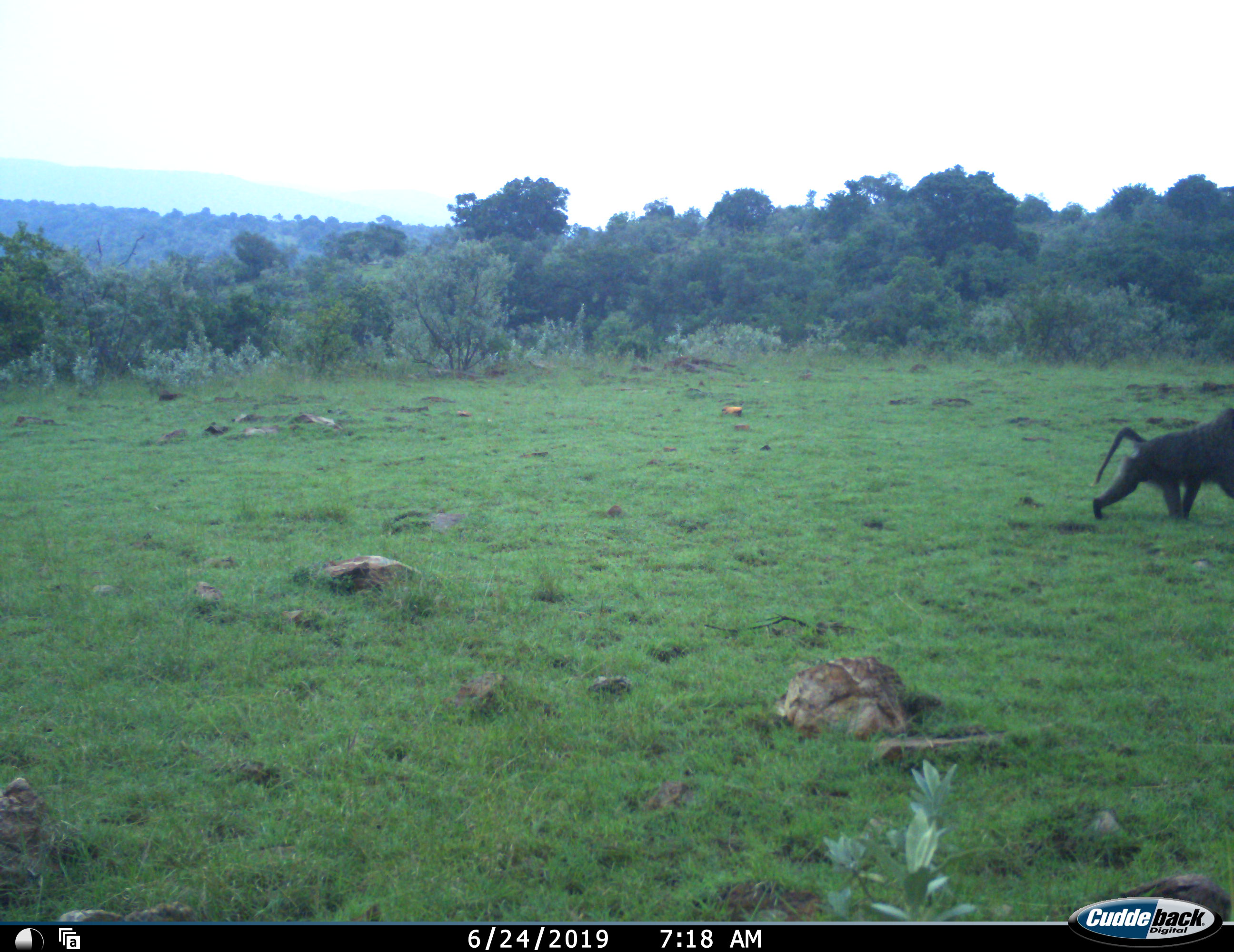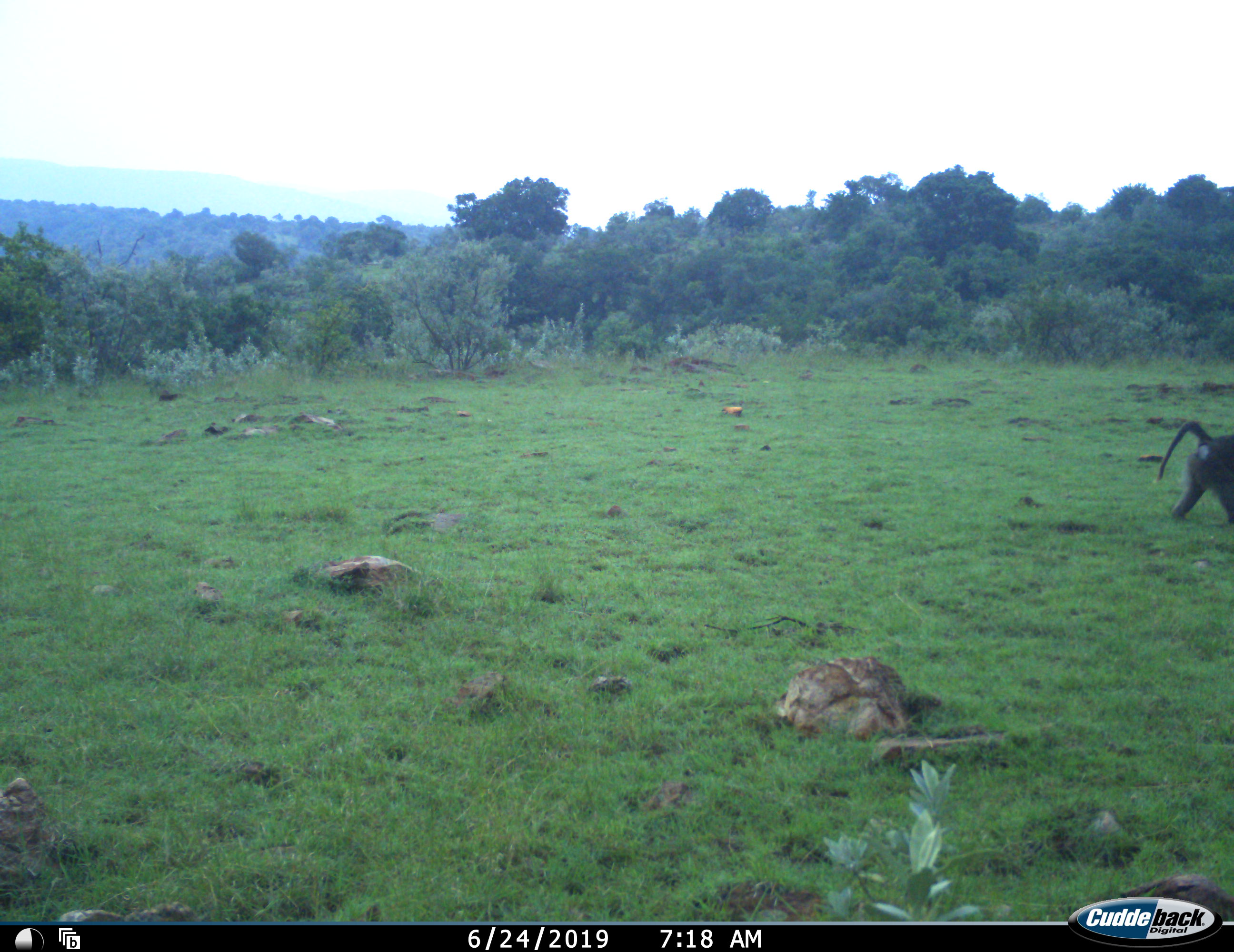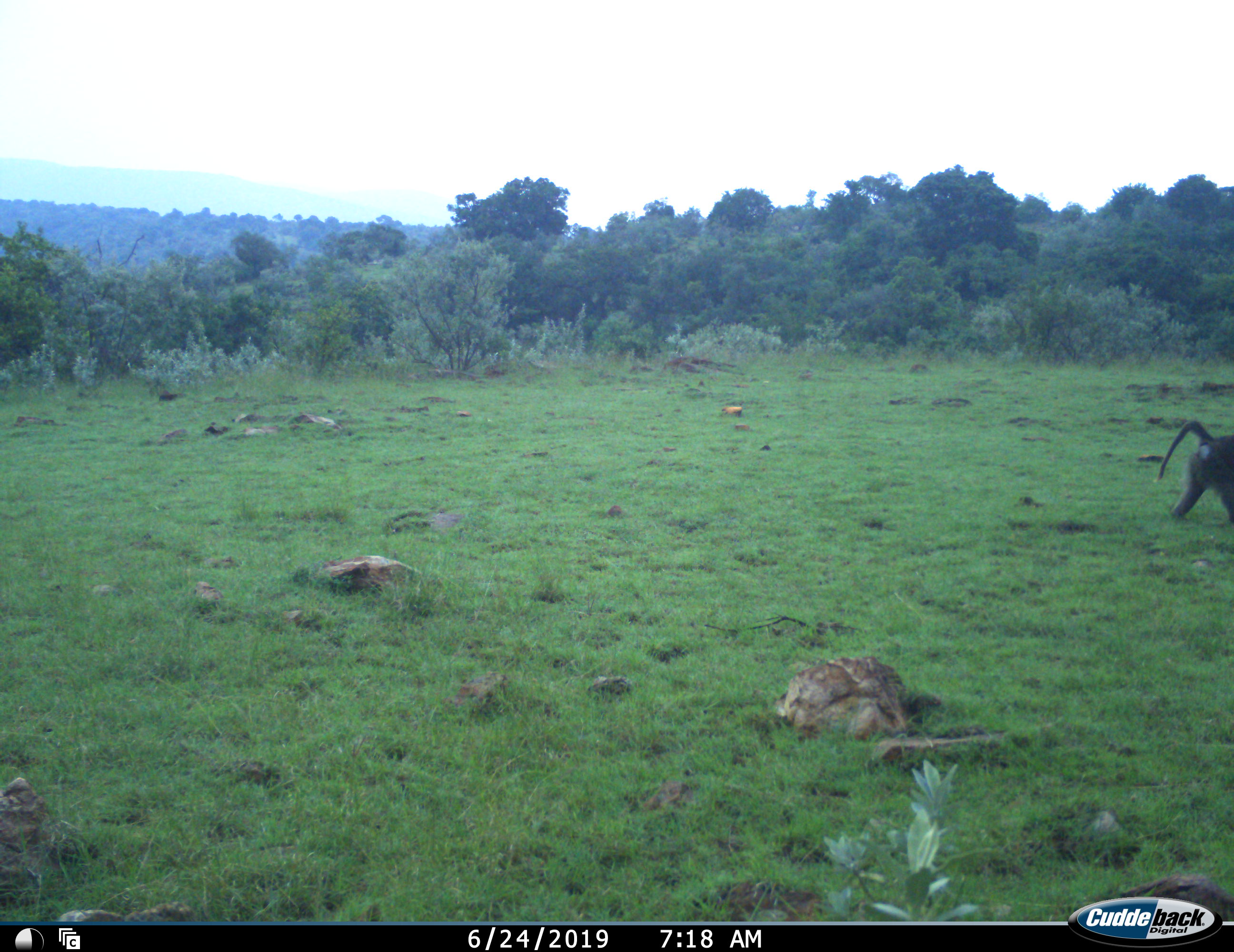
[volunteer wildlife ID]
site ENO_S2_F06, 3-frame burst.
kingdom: Animalia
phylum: Chordata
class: Mammalia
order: Primates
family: Cercopithecidae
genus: Papio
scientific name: Papio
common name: baboon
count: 1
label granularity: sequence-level